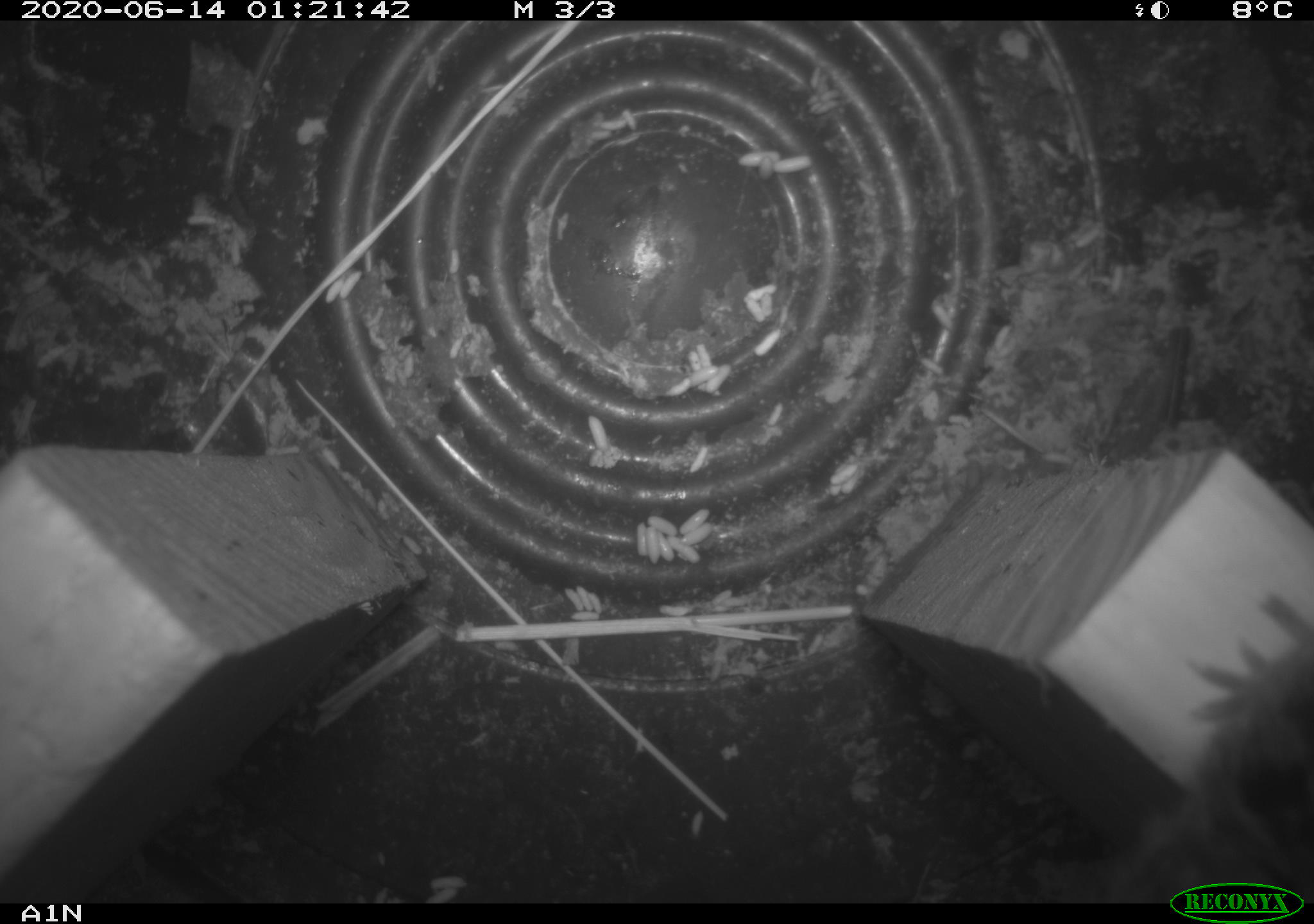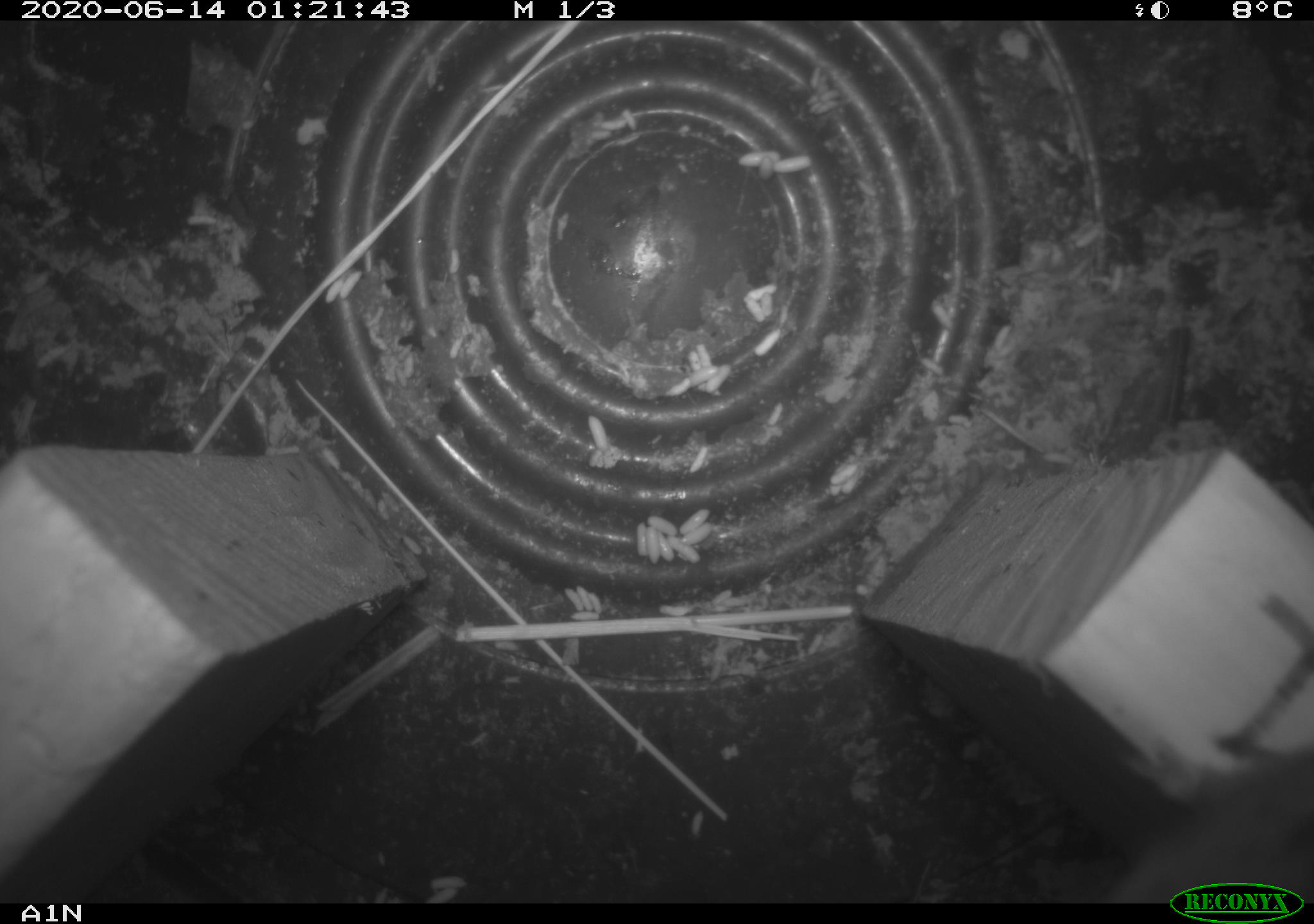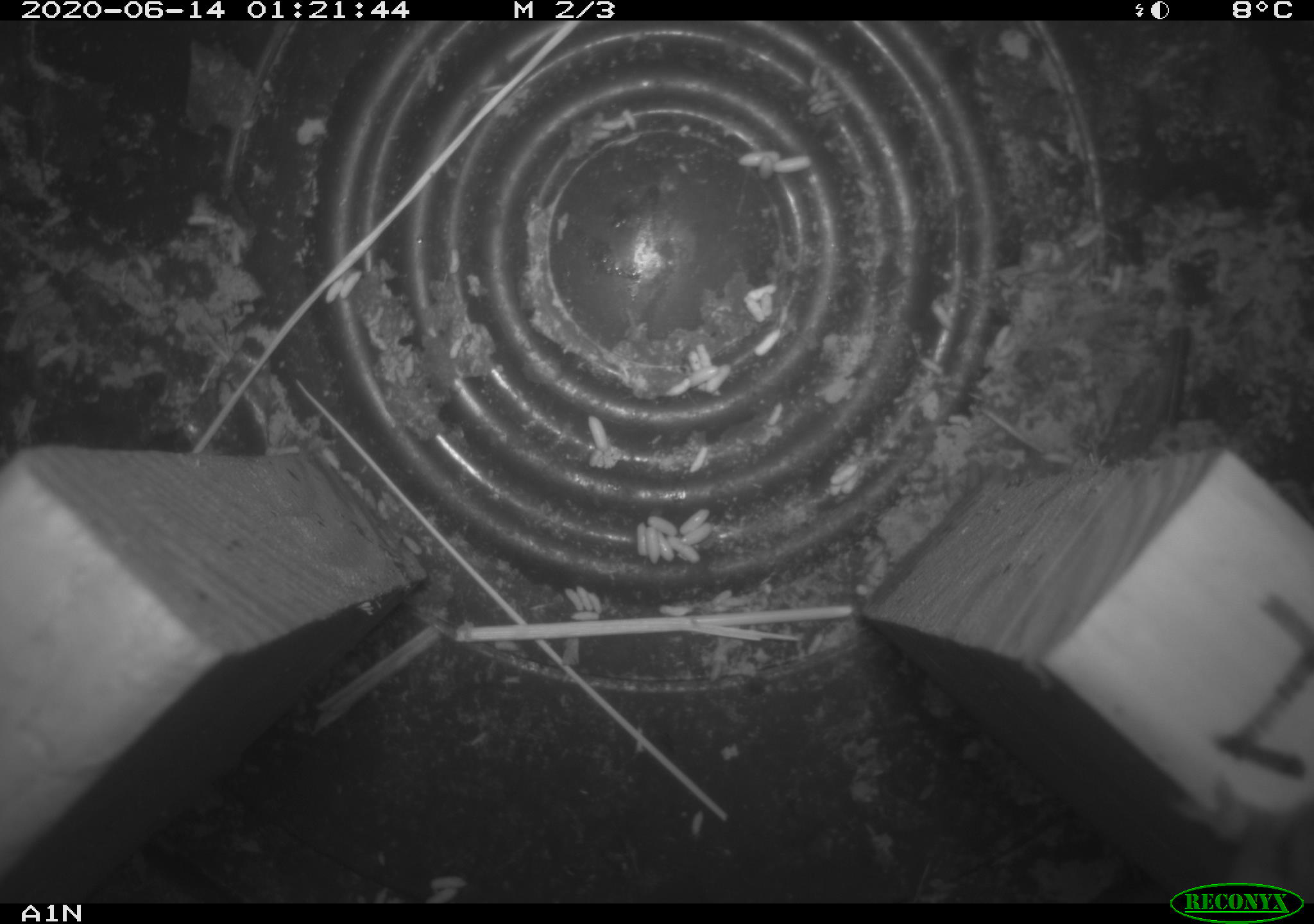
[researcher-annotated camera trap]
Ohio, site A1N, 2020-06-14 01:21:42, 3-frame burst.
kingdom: Animalia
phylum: Chordata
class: Mammalia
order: Rodentia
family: Cricetidae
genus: Microtus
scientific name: Microtus pennsylvanicus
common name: meadow vole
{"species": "meadow vole (Microtus pennsylvanicus)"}